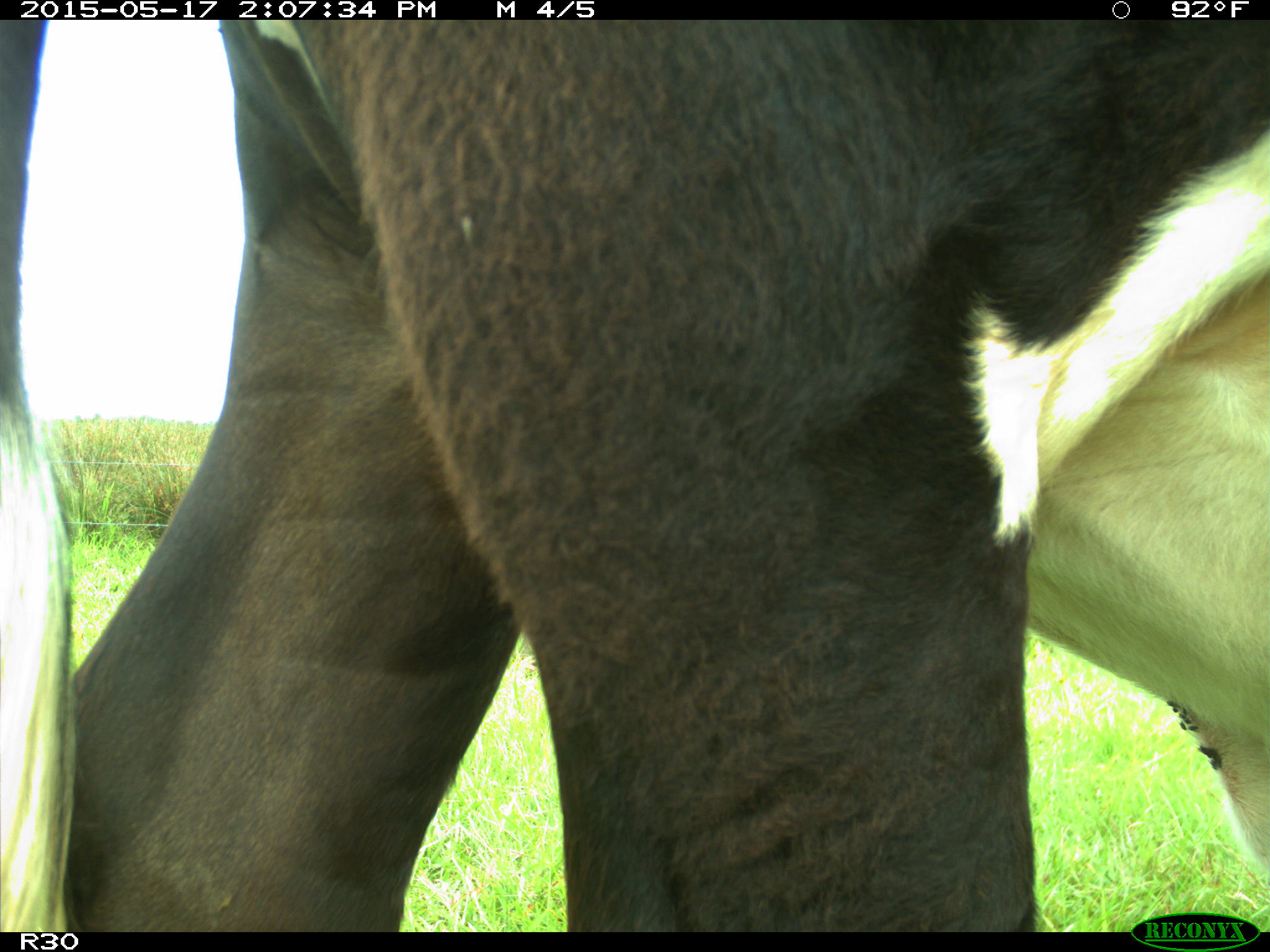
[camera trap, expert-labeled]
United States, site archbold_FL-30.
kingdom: Animalia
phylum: Chordata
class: Mammalia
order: Artiodactyla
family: Bovidae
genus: Bos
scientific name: Bos taurus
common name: domestic cow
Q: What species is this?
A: Bos taurus (domestic cow).